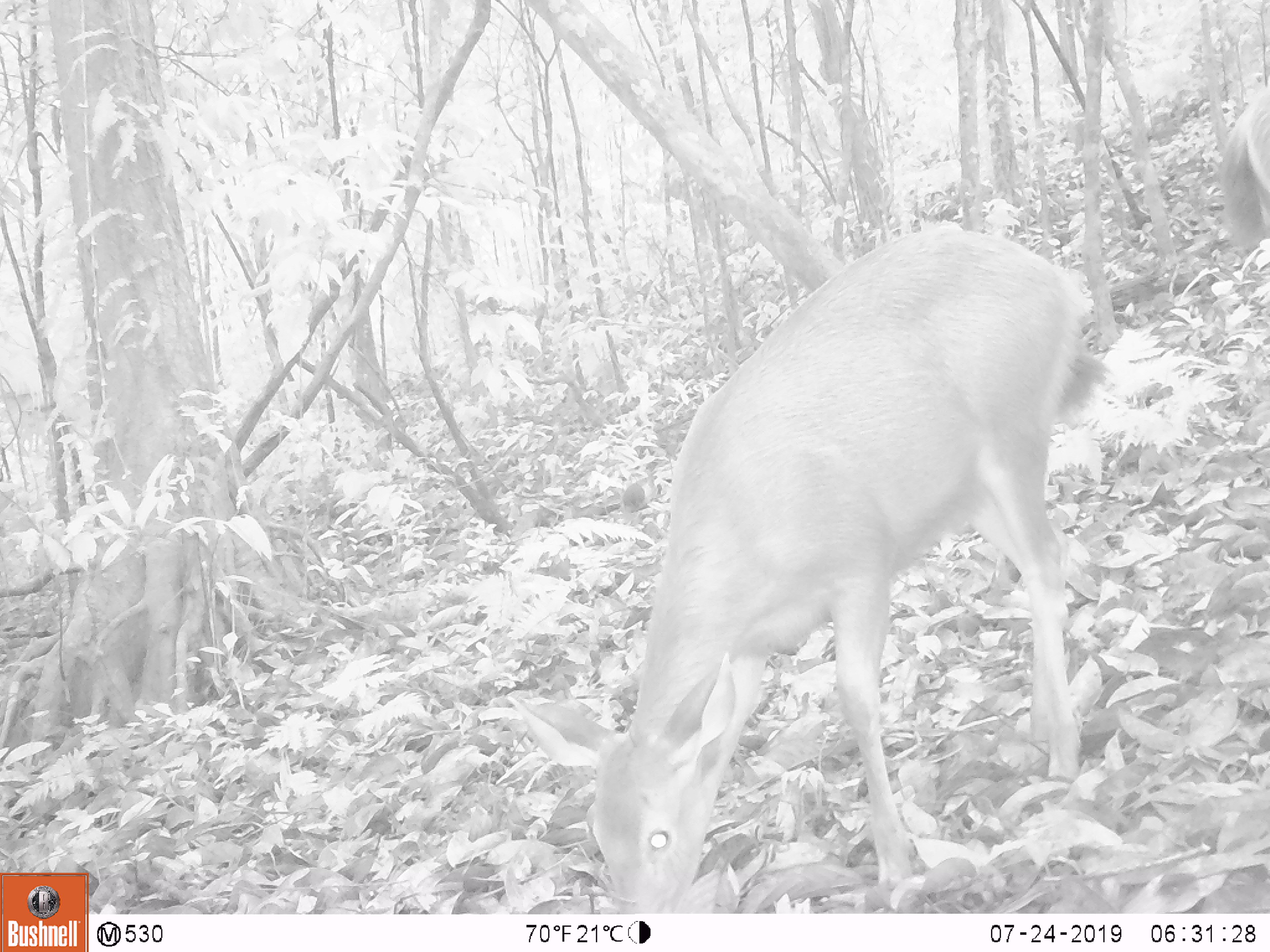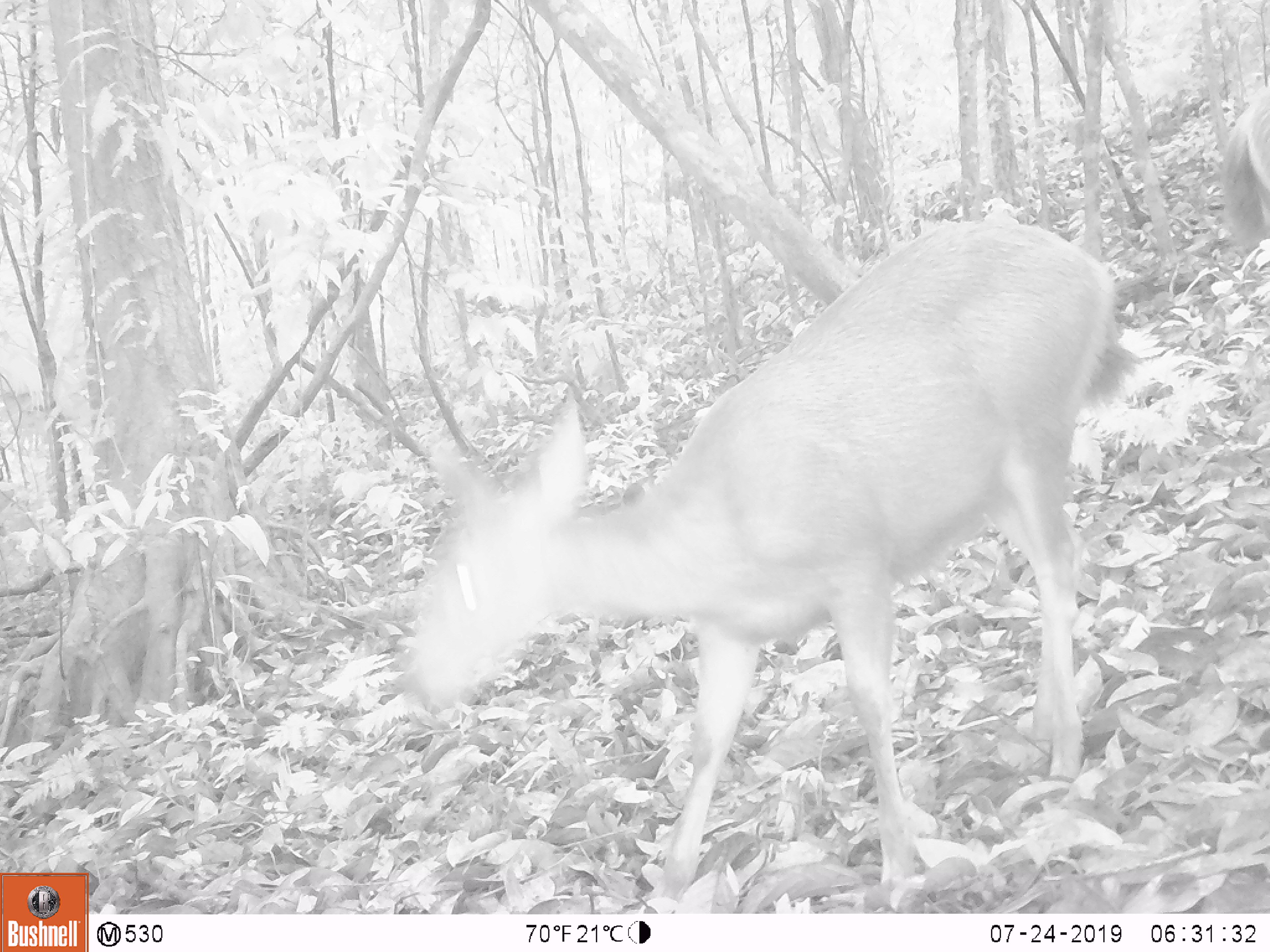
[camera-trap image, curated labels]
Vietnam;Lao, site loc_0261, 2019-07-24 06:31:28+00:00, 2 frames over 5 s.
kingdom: Animalia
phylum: Chordata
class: Mammalia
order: Artiodactyla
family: Cervidae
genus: Rusa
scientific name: Rusa unicolor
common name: sambar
Sambar (Rusa unicolor). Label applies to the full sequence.